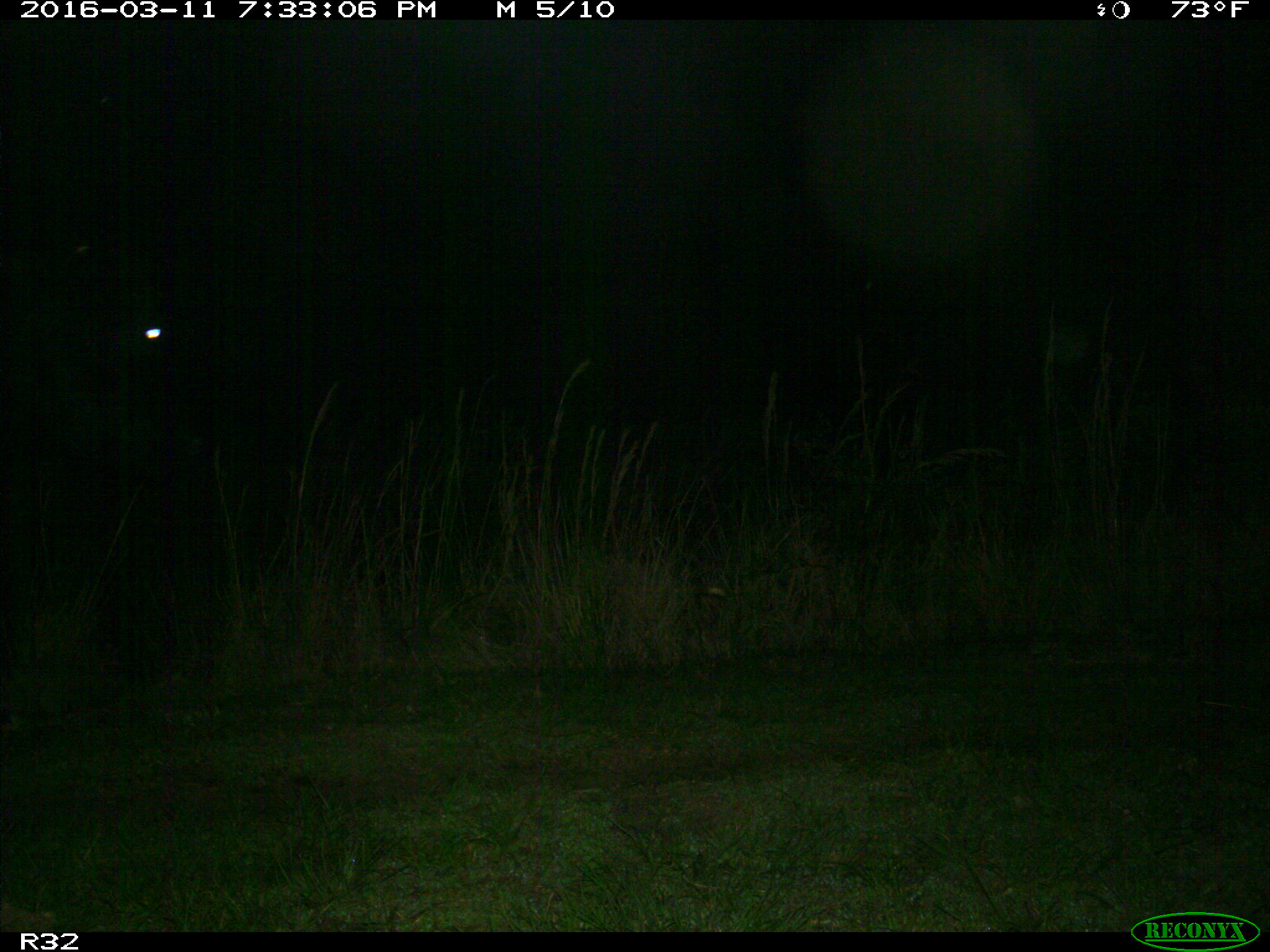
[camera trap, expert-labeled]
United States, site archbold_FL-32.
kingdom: Animalia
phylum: Chordata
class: Mammalia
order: Artiodactyla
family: Bovidae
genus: Bos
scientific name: Bos taurus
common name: domestic cow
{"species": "Bos taurus (domestic cow)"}